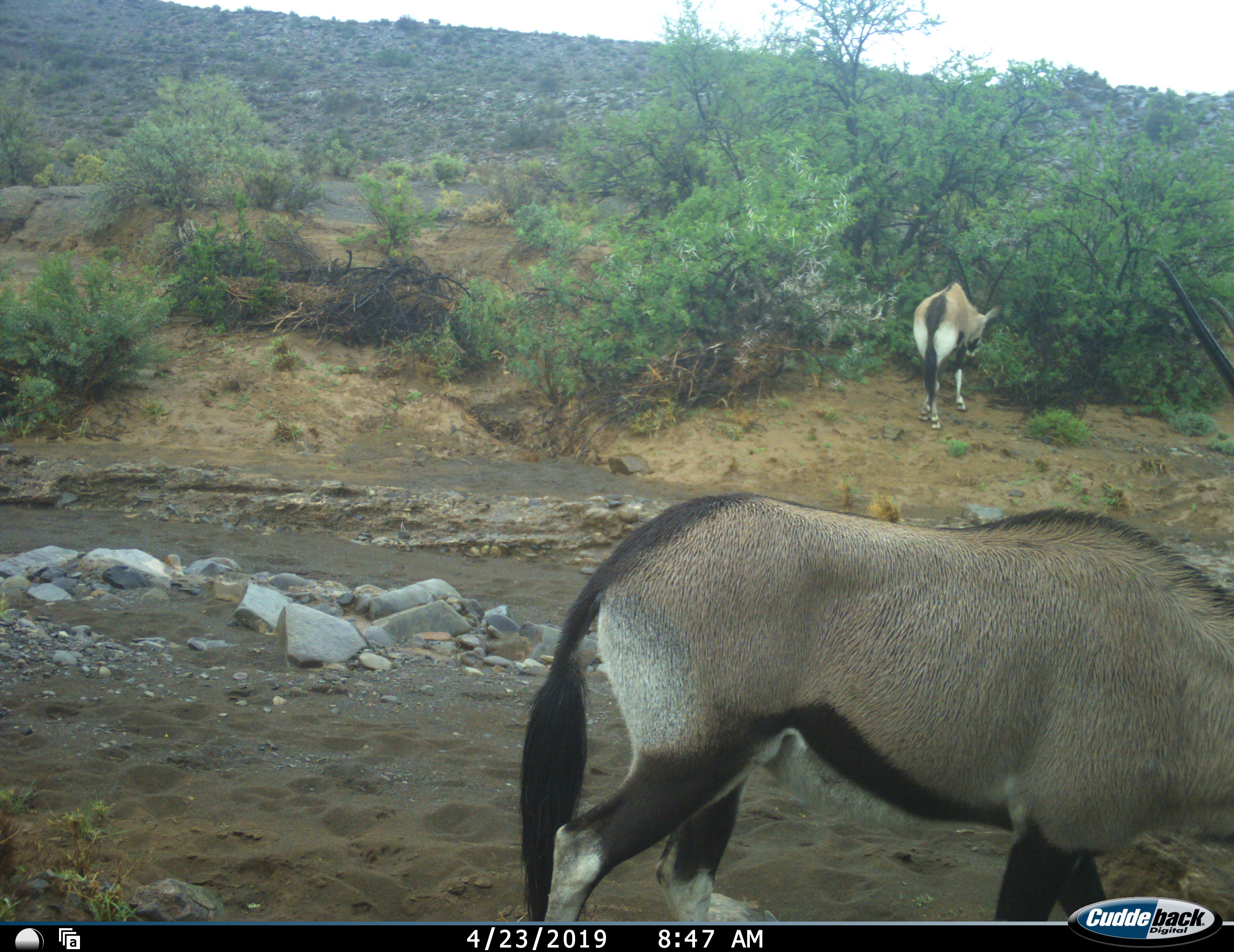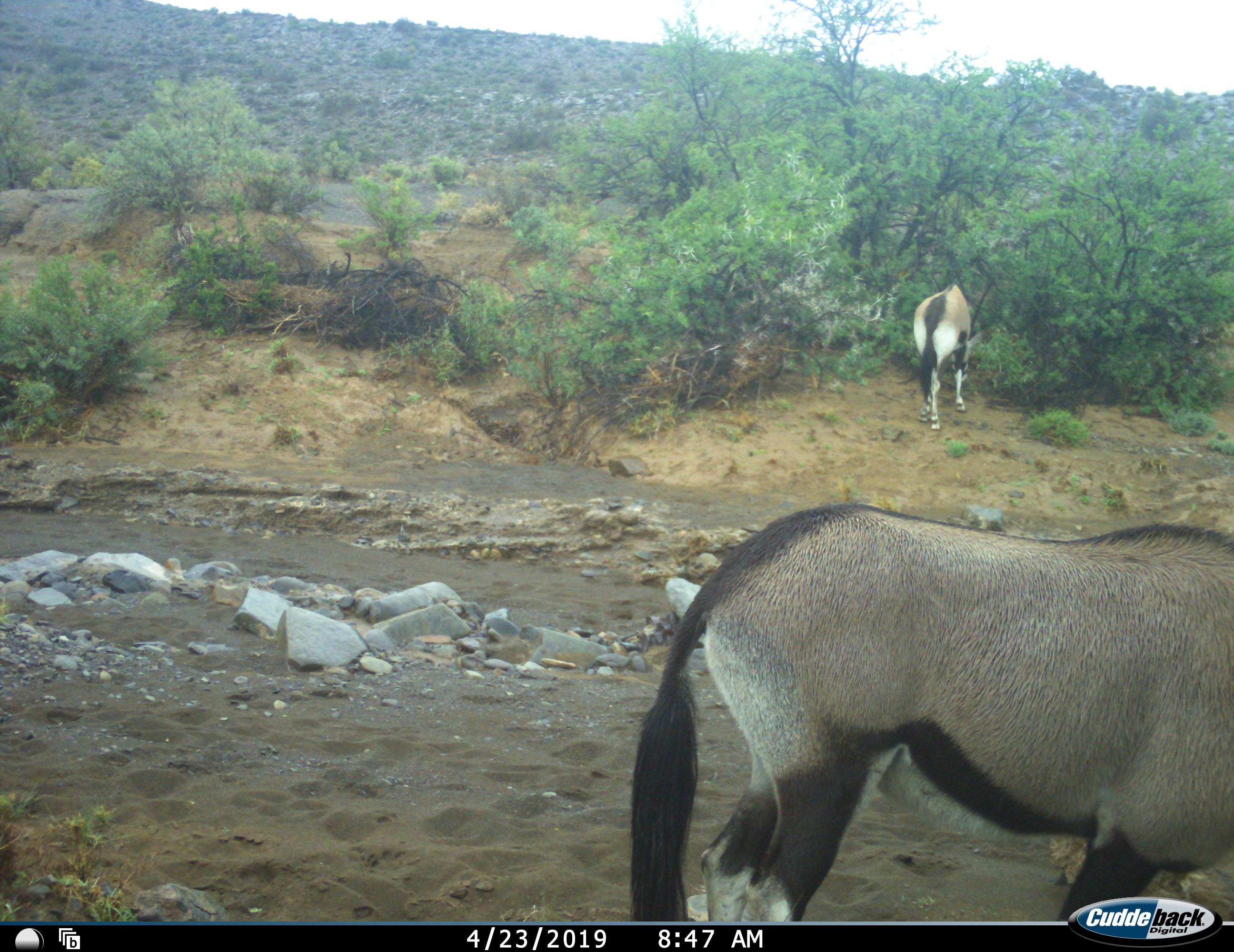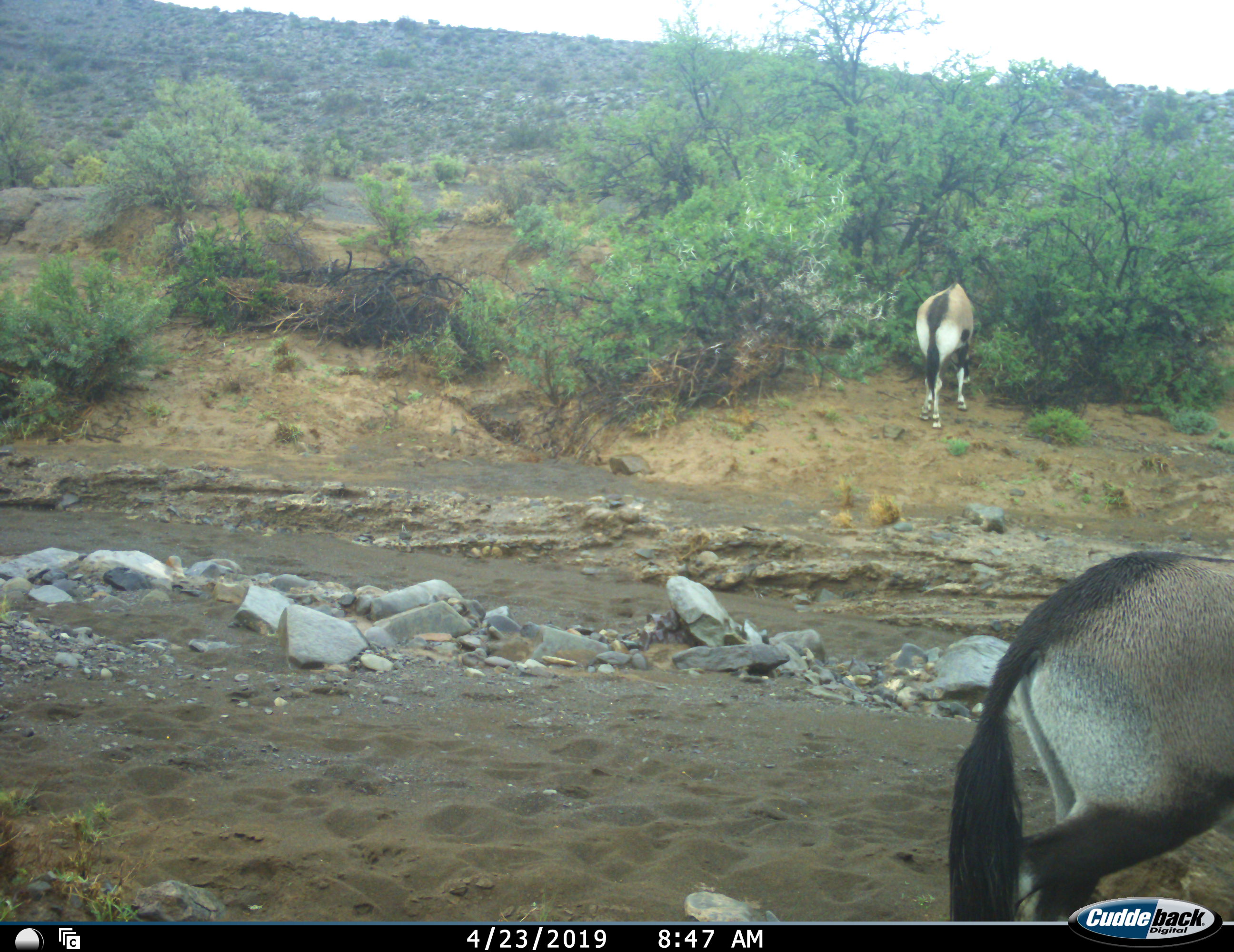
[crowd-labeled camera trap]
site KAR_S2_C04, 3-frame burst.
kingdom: Animalia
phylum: Chordata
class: Mammalia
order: Artiodactyla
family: Bovidae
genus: Oryx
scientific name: Oryx gazella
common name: gemsbok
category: oryx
Oryx (gemsbok) (Oryx gazella), count 2. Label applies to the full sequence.